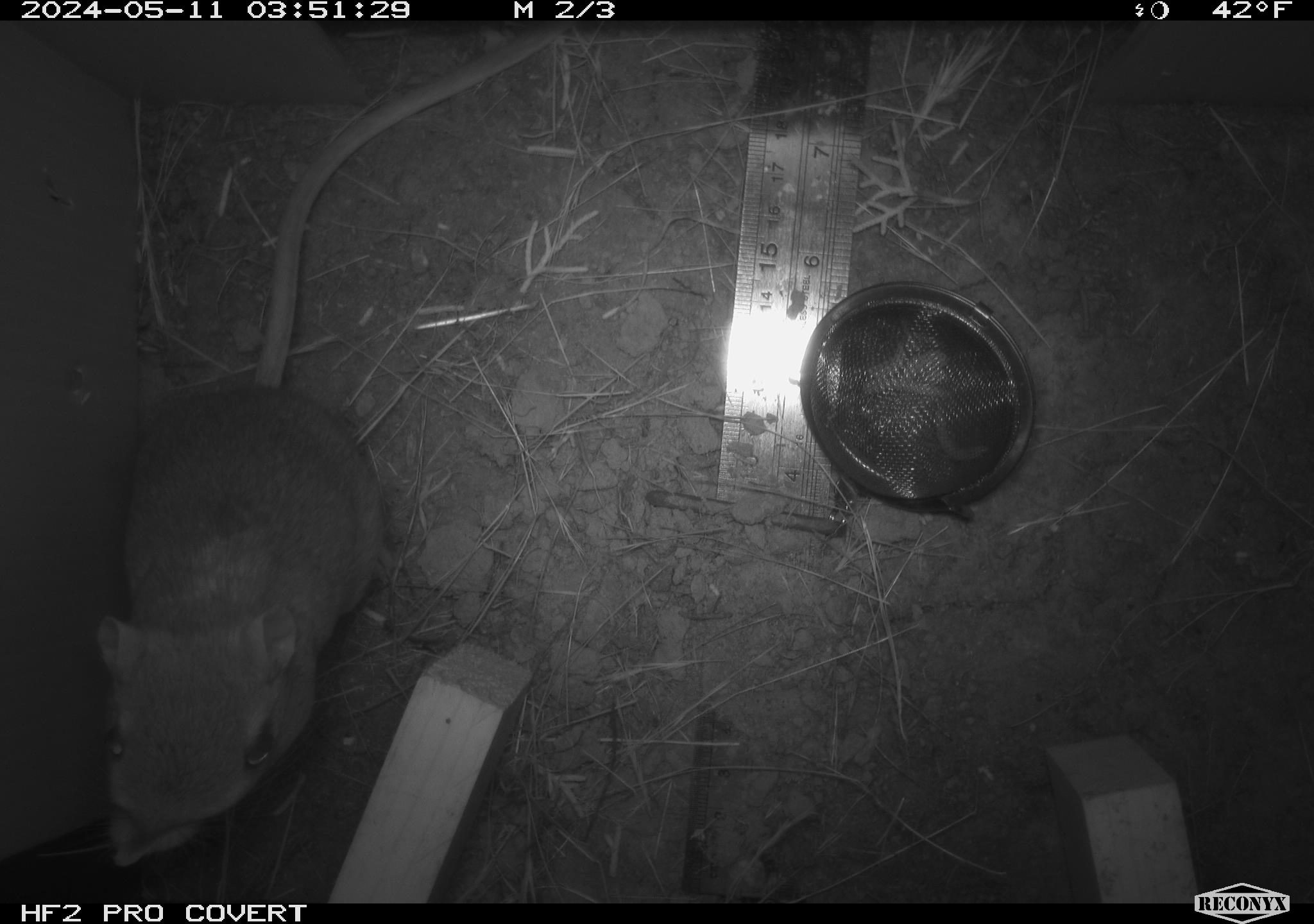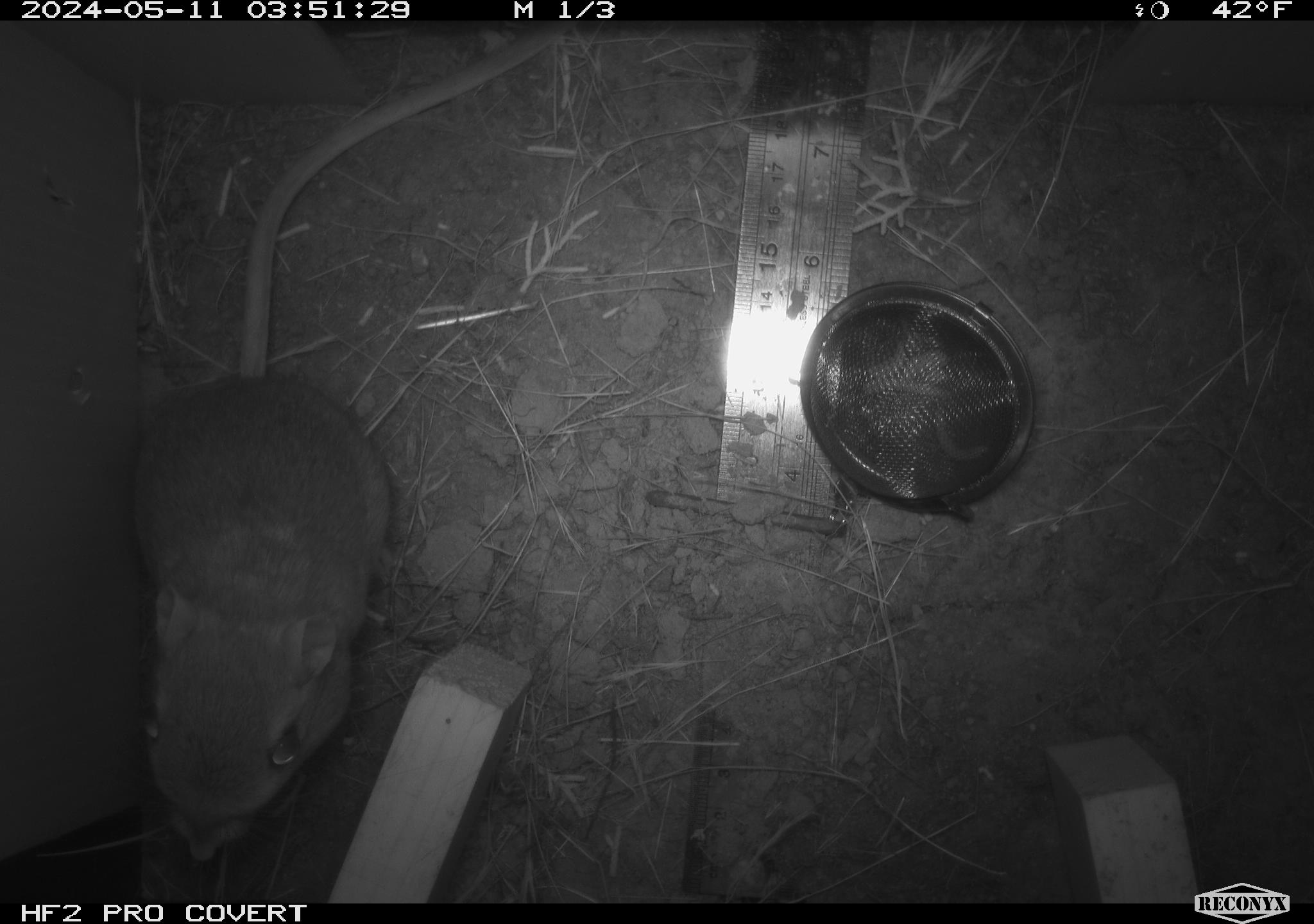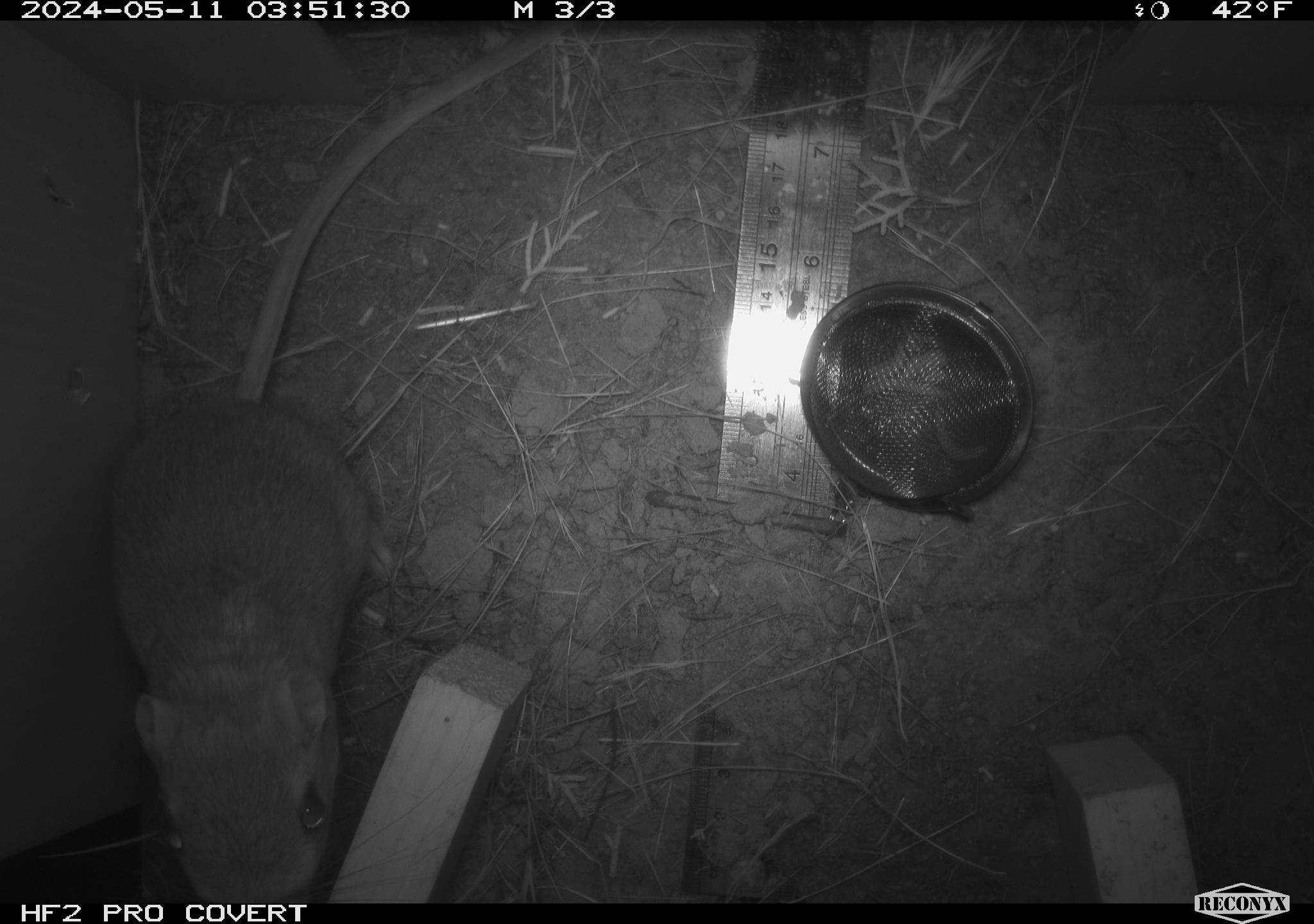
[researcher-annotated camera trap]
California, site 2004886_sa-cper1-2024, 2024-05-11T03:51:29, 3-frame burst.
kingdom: Animalia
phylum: Chordata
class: Mammalia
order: Rodentia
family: Heteromyidae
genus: Dipodomys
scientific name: Dipodomys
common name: kangaroo rats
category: dipodomys species